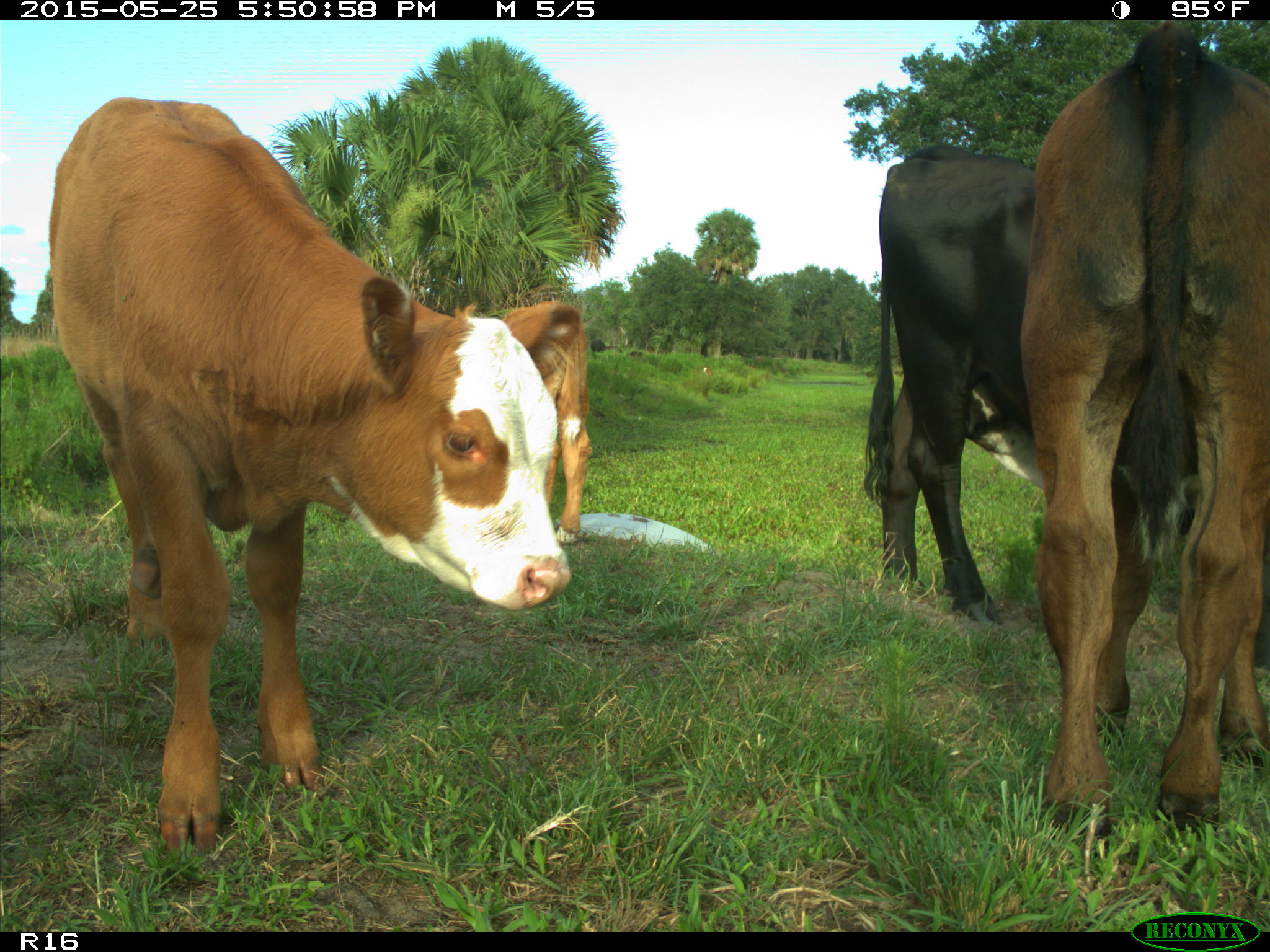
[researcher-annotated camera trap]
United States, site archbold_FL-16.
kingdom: Animalia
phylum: Chordata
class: Mammalia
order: Artiodactyla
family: Bovidae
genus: Bos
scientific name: Bos taurus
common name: domestic cow